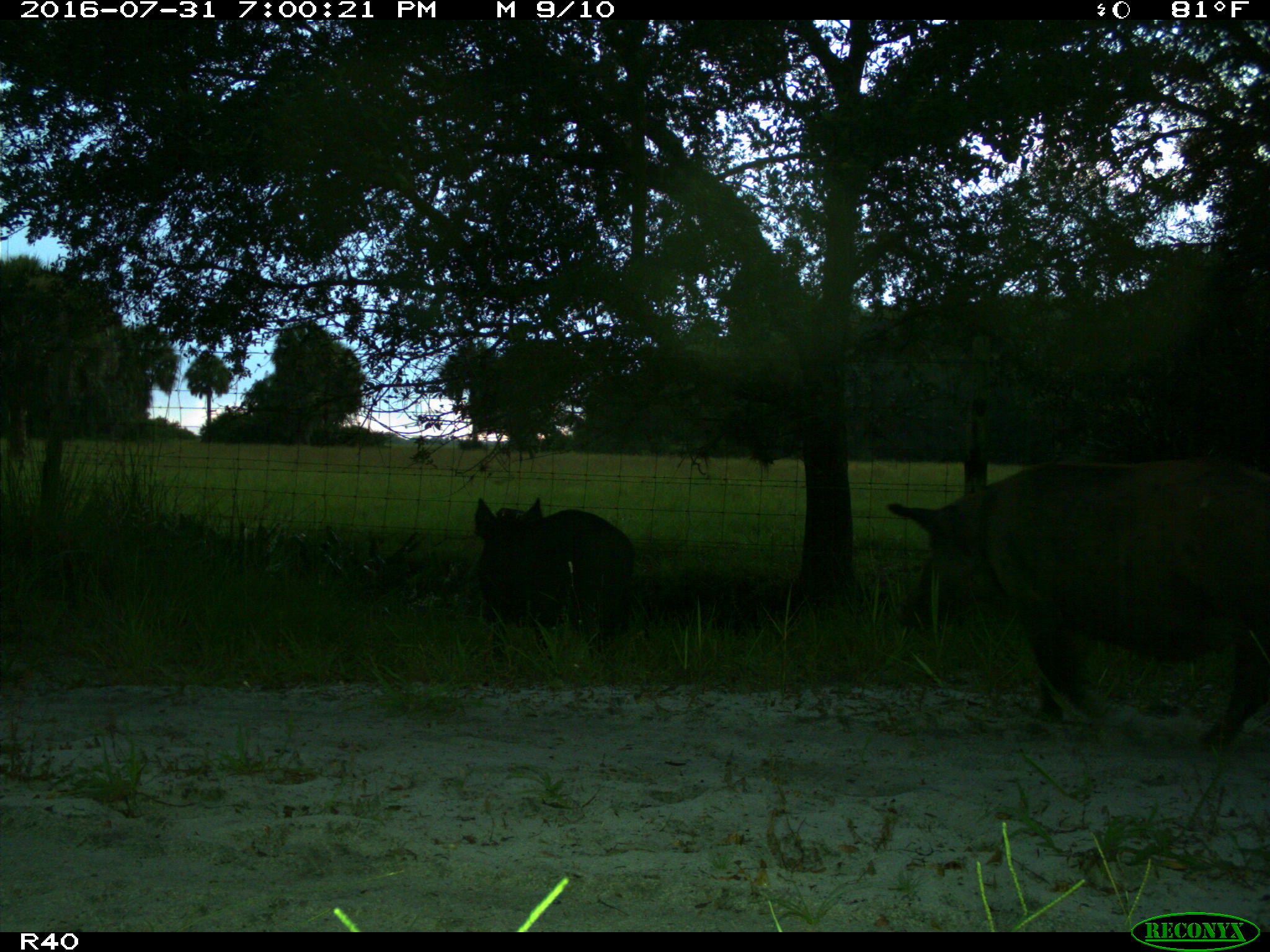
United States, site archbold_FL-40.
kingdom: Animalia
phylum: Chordata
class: Mammalia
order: Artiodactyla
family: Suidae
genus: Sus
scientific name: Sus scrofa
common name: wild boar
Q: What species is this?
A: Sus scrofa (wild boar).